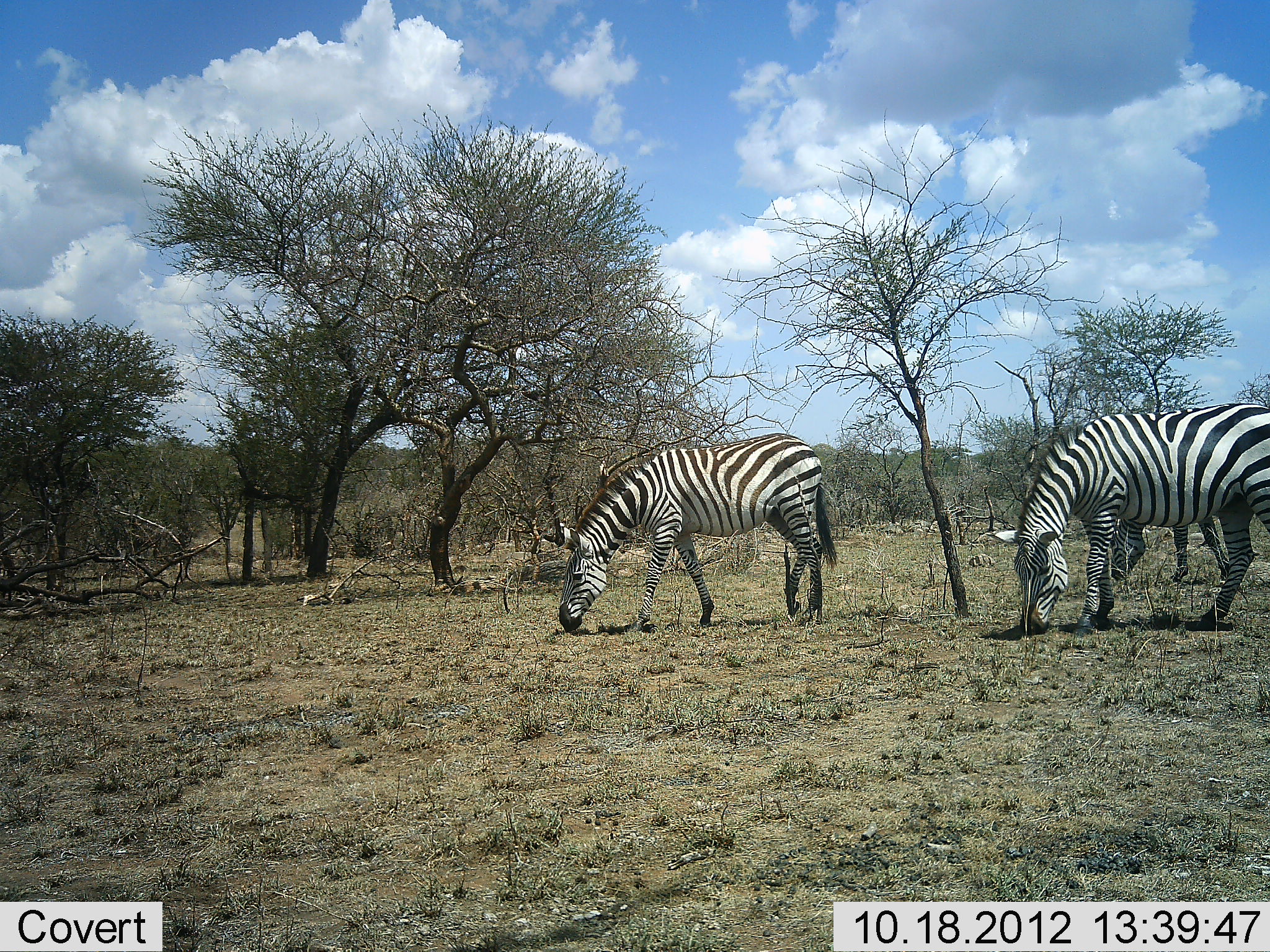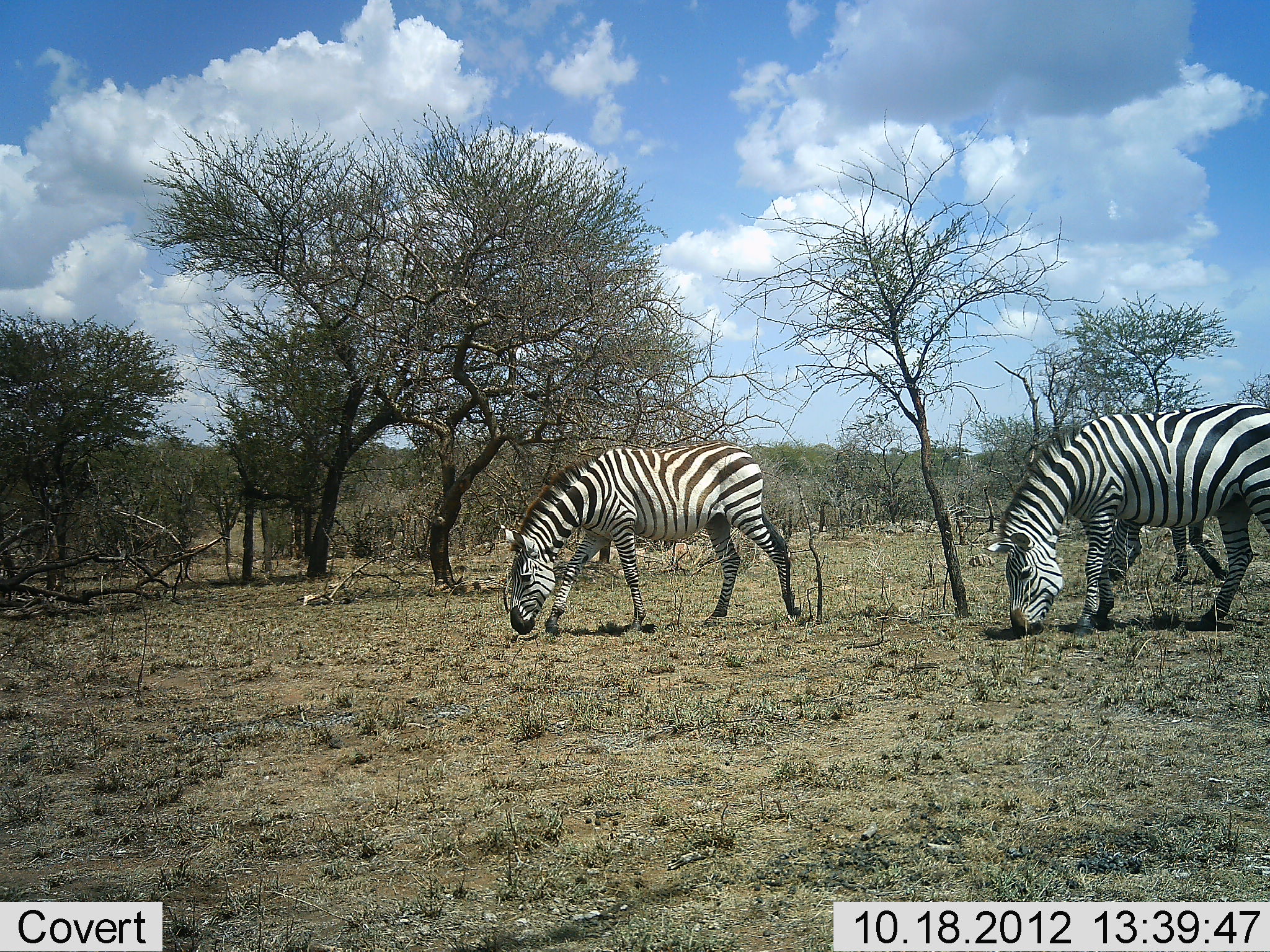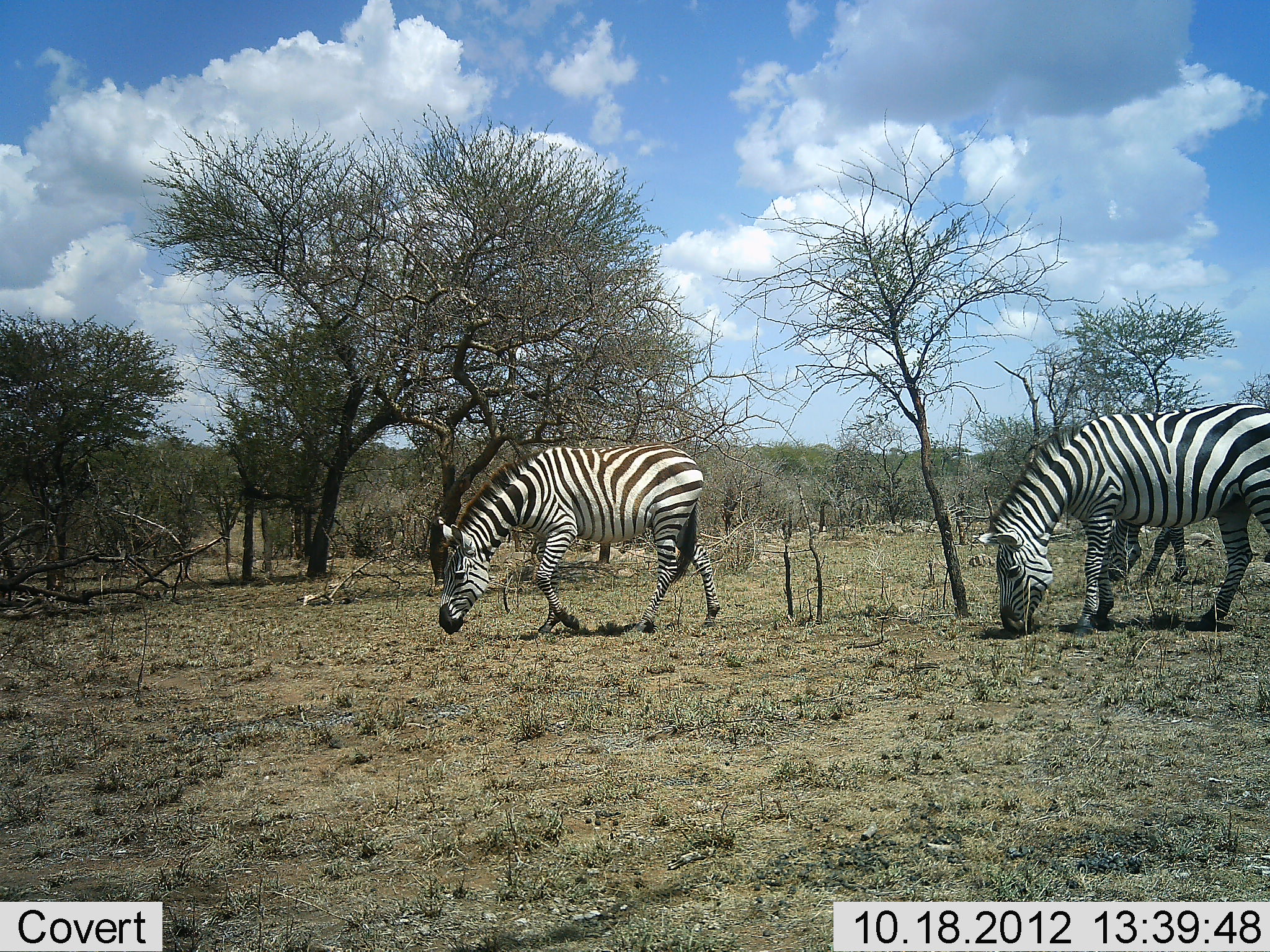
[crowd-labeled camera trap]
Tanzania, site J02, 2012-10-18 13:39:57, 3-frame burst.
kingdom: Animalia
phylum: Chordata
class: Mammalia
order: Perissodactyla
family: Equidae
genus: Equus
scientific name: Equus quagga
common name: plains zebra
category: zebra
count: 3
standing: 27%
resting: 0%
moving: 18%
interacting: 0%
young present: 0%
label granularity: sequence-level